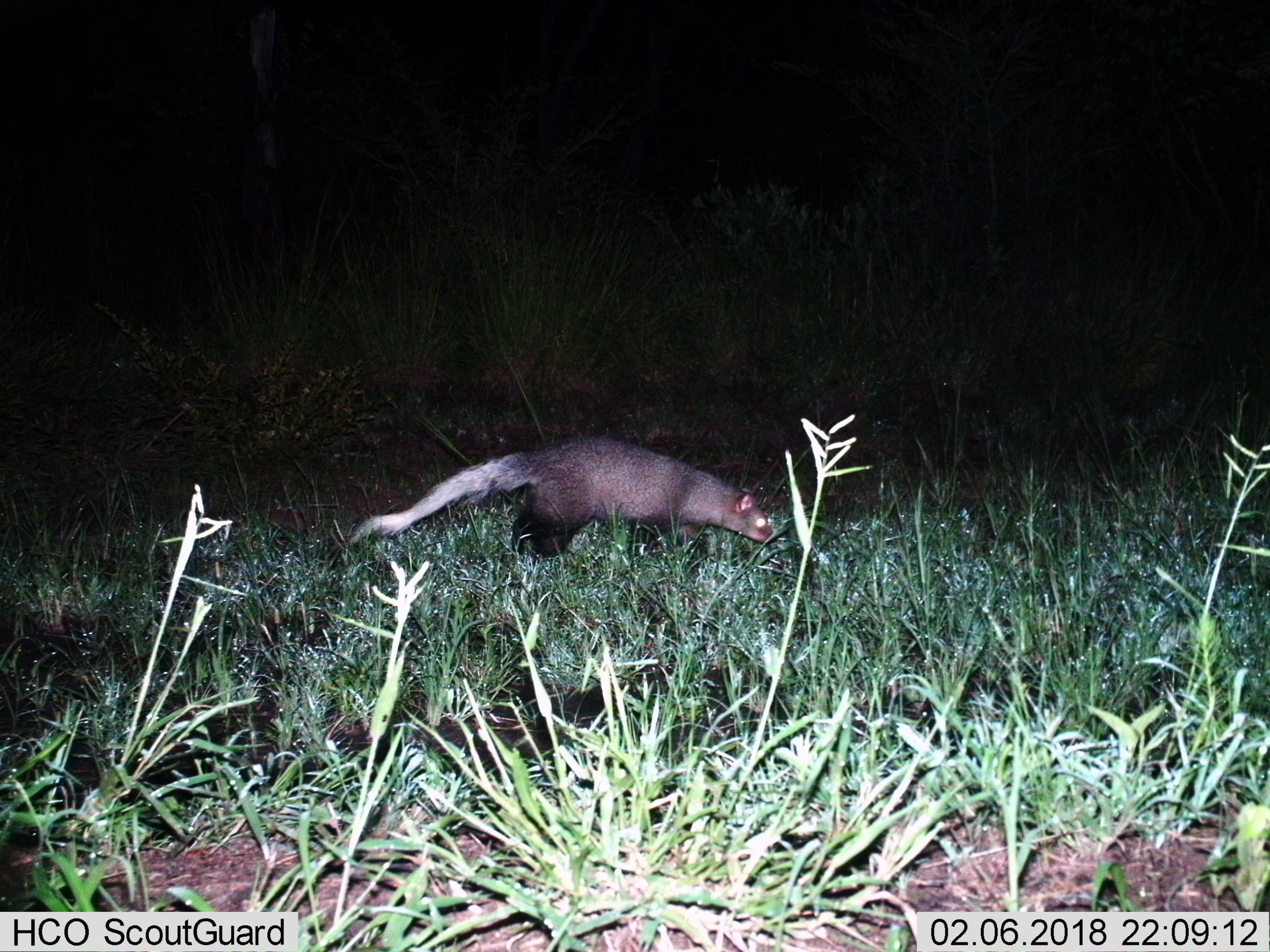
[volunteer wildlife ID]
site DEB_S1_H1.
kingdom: Animalia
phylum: Chordata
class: Mammalia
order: Carnivora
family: Herpestidae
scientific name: Herpestidae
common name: mongoose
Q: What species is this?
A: Mongoose (Herpestidae).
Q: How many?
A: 1.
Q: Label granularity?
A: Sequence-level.